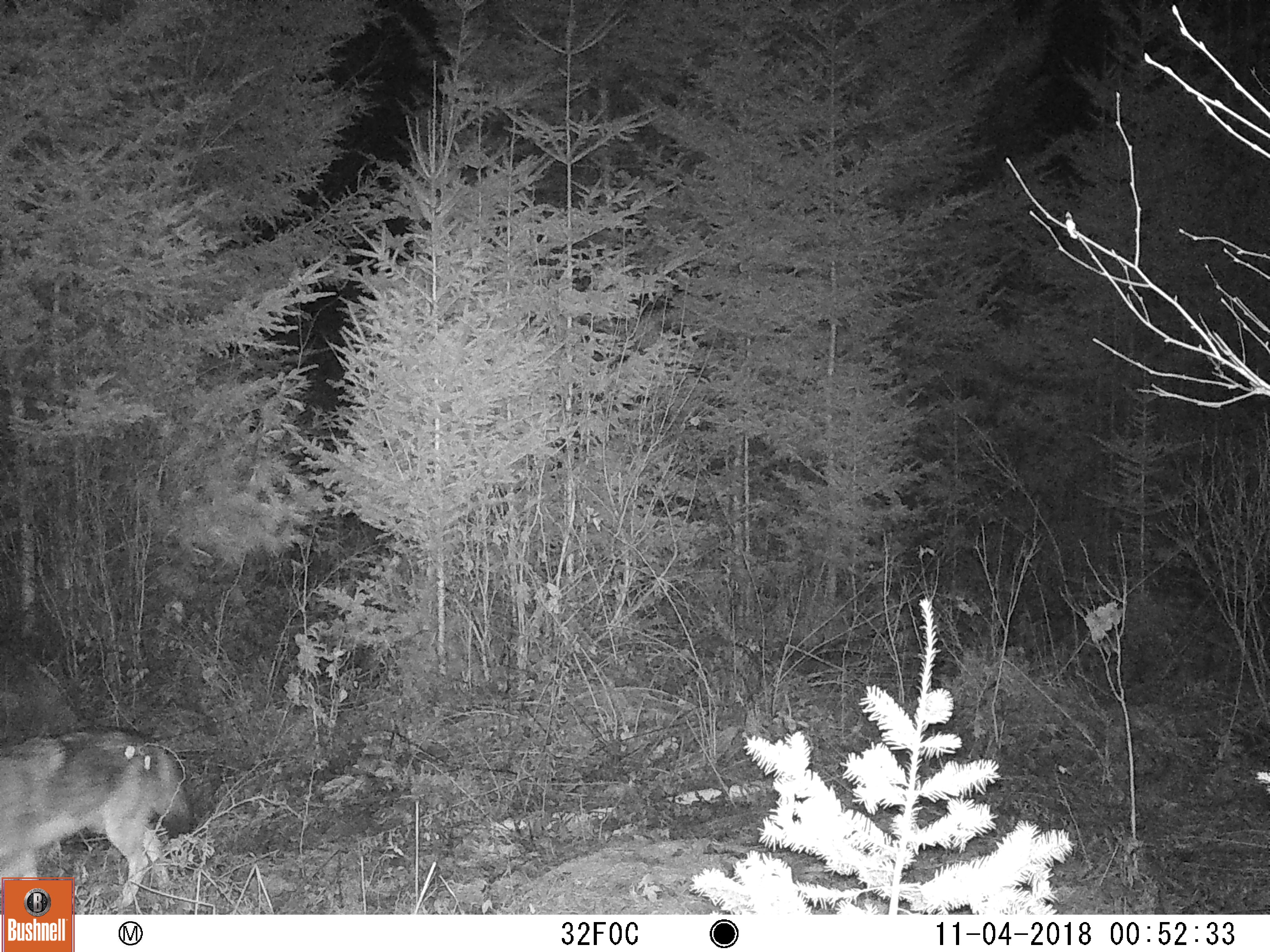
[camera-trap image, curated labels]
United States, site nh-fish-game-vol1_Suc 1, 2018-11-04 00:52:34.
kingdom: Animalia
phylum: Chordata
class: Mammalia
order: Carnivora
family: Canidae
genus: Canis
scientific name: Canis latrans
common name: coyote